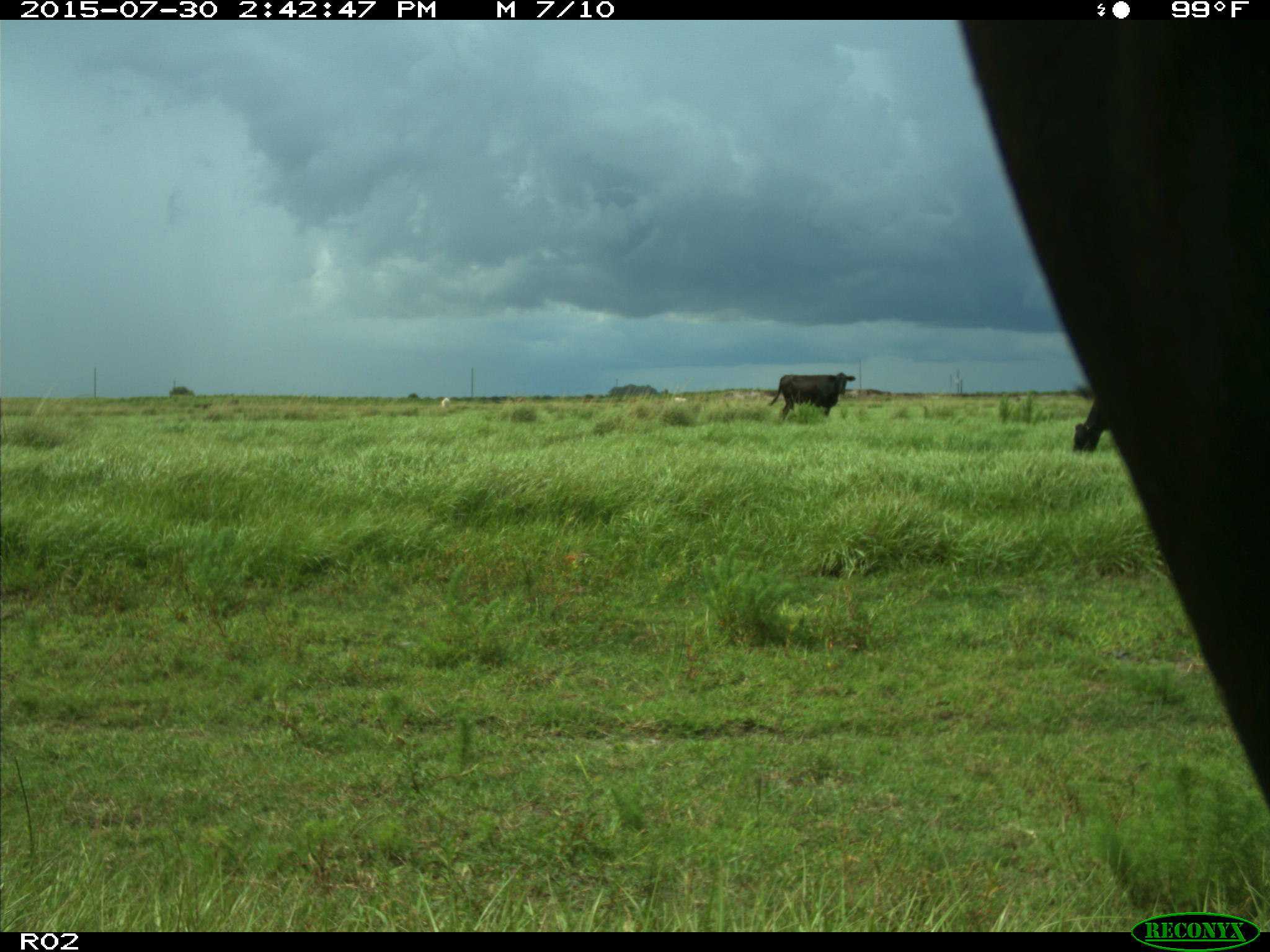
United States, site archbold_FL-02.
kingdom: Animalia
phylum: Chordata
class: Mammalia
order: Artiodactyla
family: Bovidae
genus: Bos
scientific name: Bos taurus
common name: domestic cow